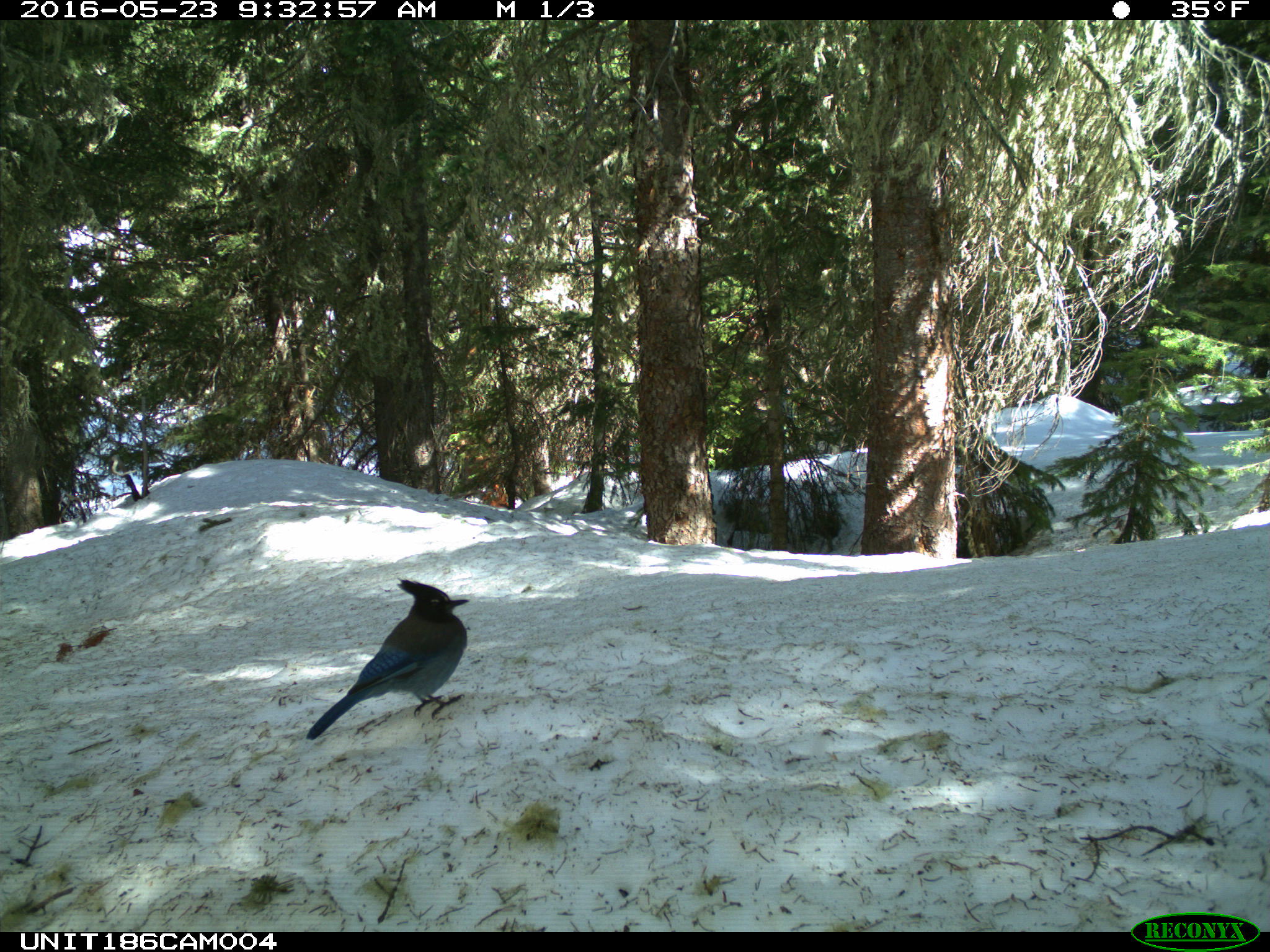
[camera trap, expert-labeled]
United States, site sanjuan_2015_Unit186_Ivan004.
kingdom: Animalia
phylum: Chordata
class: Aves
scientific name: Aves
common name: birds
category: unidentified bird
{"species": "unidentified bird (birds) (Aves)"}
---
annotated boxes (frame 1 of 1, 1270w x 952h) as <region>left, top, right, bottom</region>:
animal: <region>308, 580, 471, 740</region>